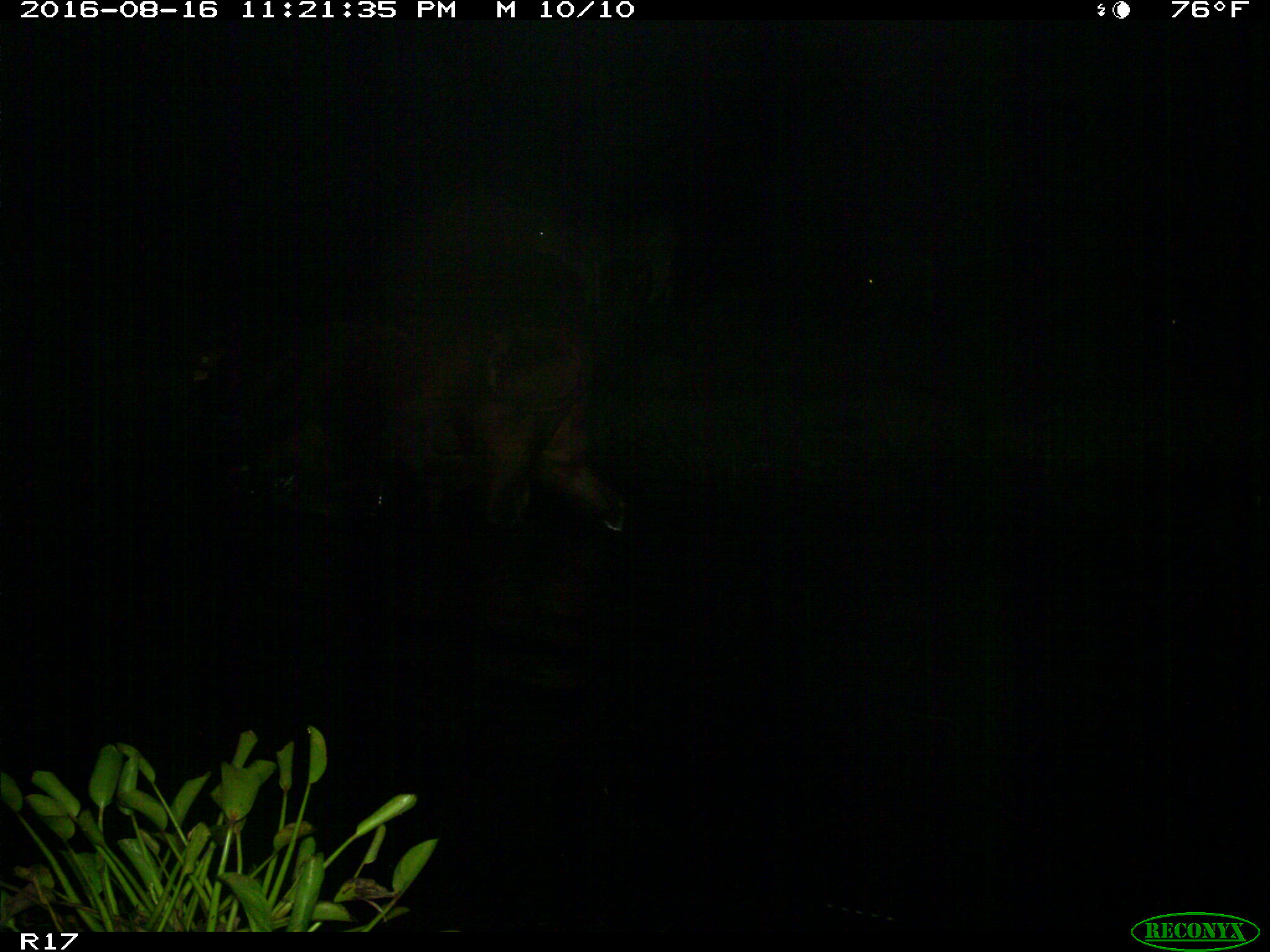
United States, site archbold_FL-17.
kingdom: Animalia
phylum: Chordata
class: Mammalia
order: Artiodactyla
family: Bovidae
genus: Bos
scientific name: Bos taurus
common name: domestic cow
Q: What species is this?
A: Bos taurus (domestic cow).